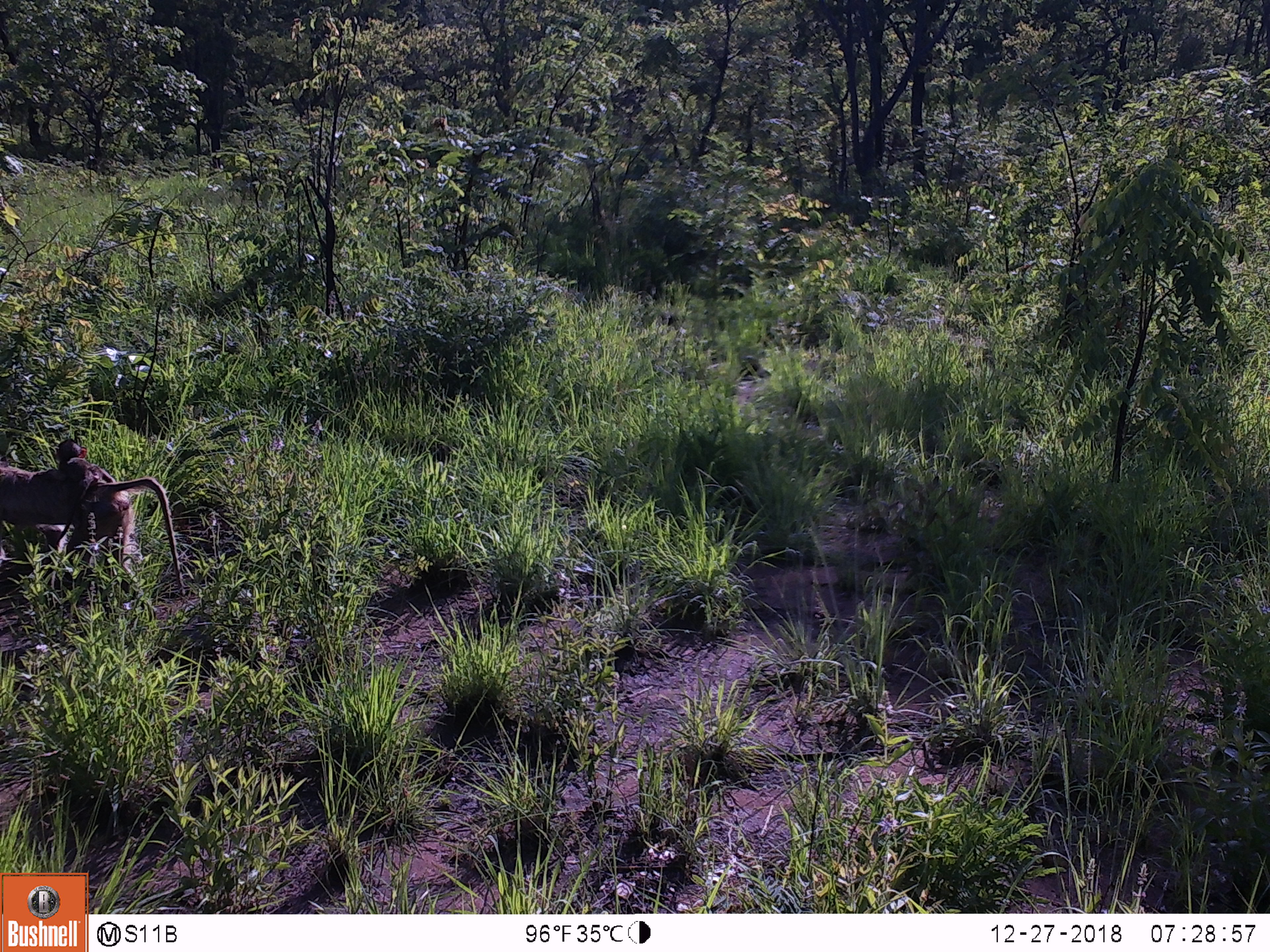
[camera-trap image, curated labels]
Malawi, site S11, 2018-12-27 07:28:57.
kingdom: Animalia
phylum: Chordata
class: Mammalia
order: Primates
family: Cercopithecidae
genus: Papio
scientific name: Papio cynocephalus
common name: yellow baboon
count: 2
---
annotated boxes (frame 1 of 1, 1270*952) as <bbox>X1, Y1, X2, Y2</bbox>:
yellow baboon: <bbox>67, 461, 191, 597</bbox>; <bbox>0, 434, 88, 543</bbox>